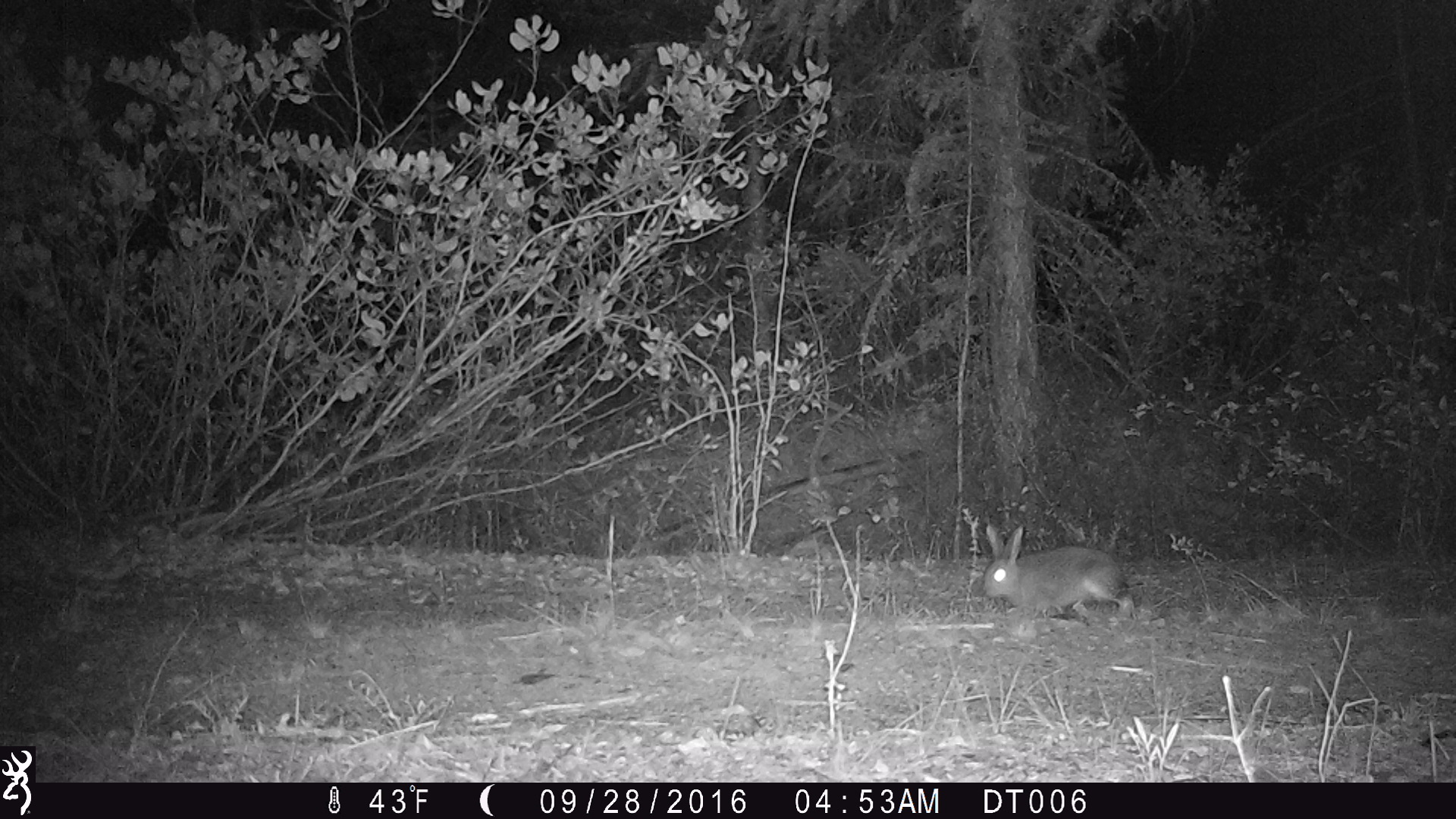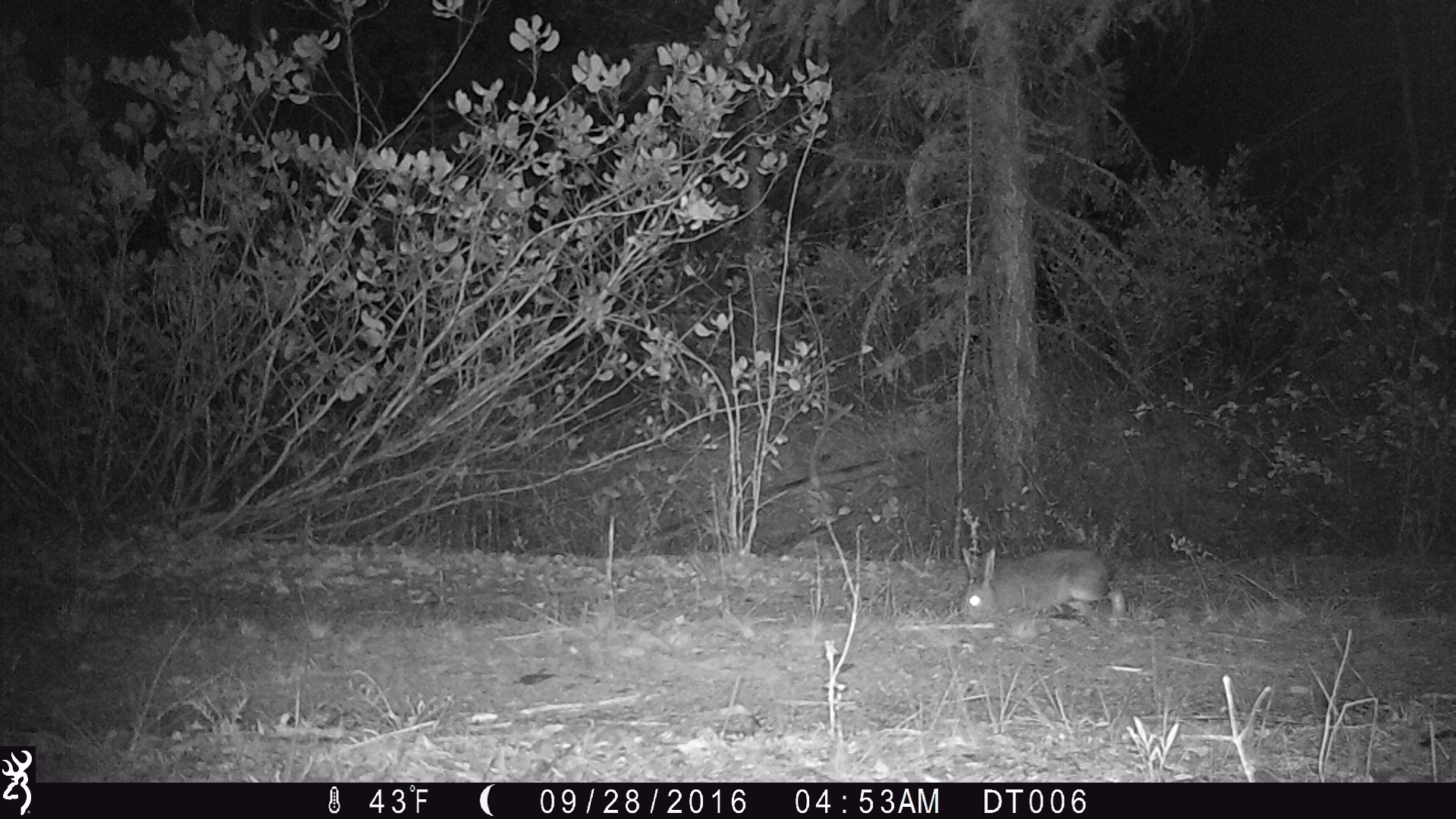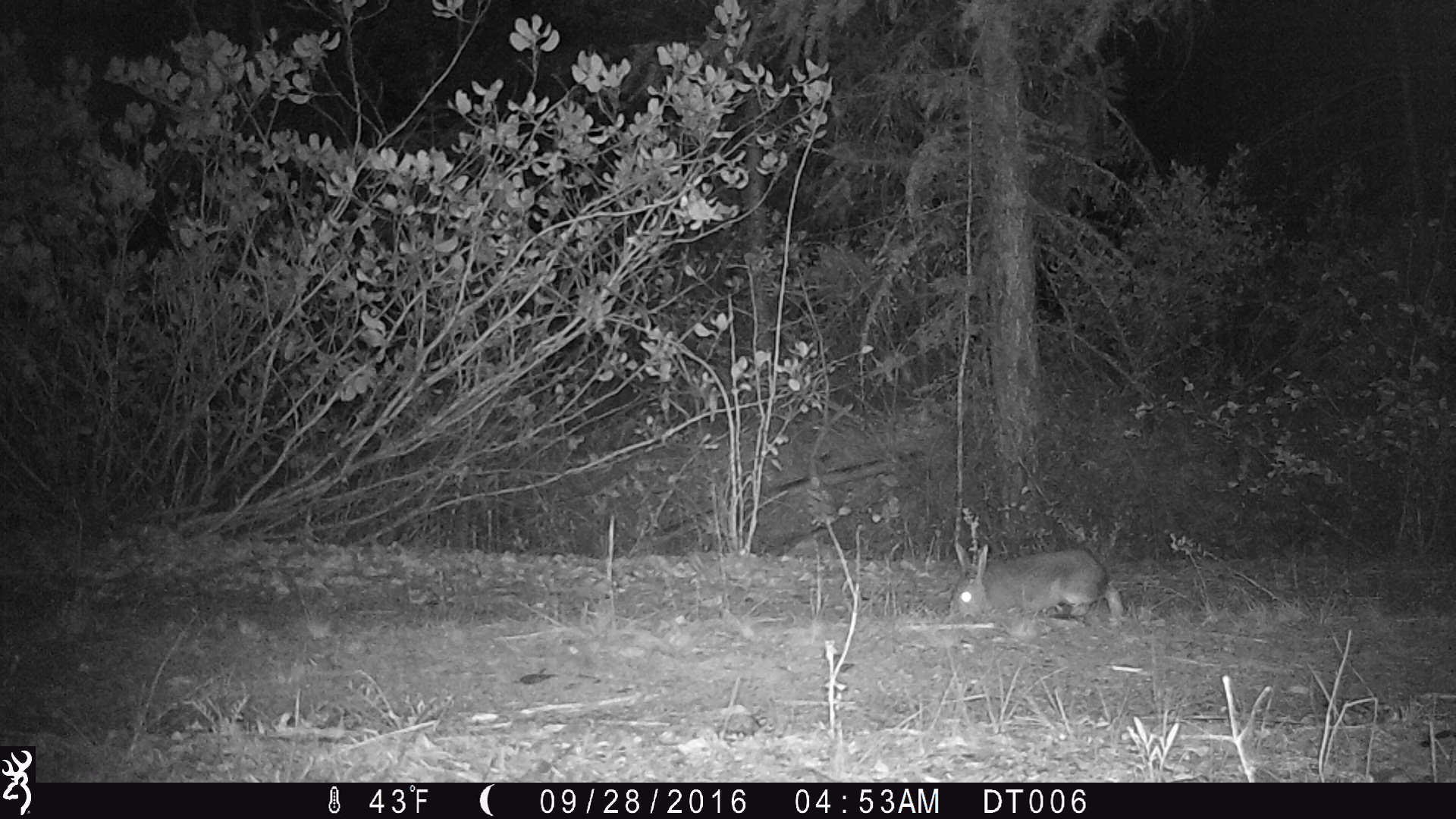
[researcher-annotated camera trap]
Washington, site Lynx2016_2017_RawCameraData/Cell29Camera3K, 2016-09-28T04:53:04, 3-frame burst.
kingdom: Animalia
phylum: Chordata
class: Mammalia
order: Lagomorpha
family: Leporidae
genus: Lepus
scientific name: Lepus americanus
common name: snowshoe hare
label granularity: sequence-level